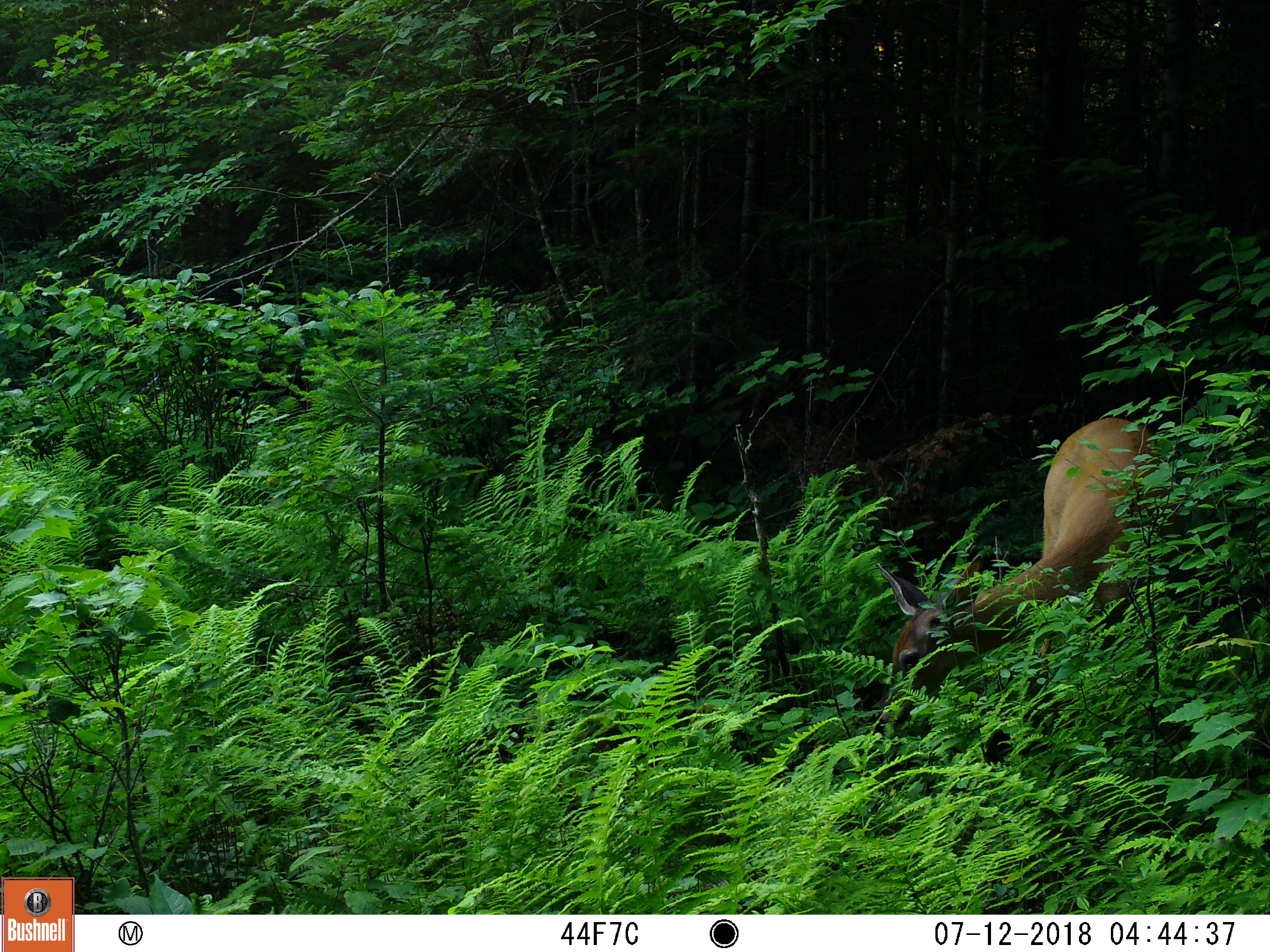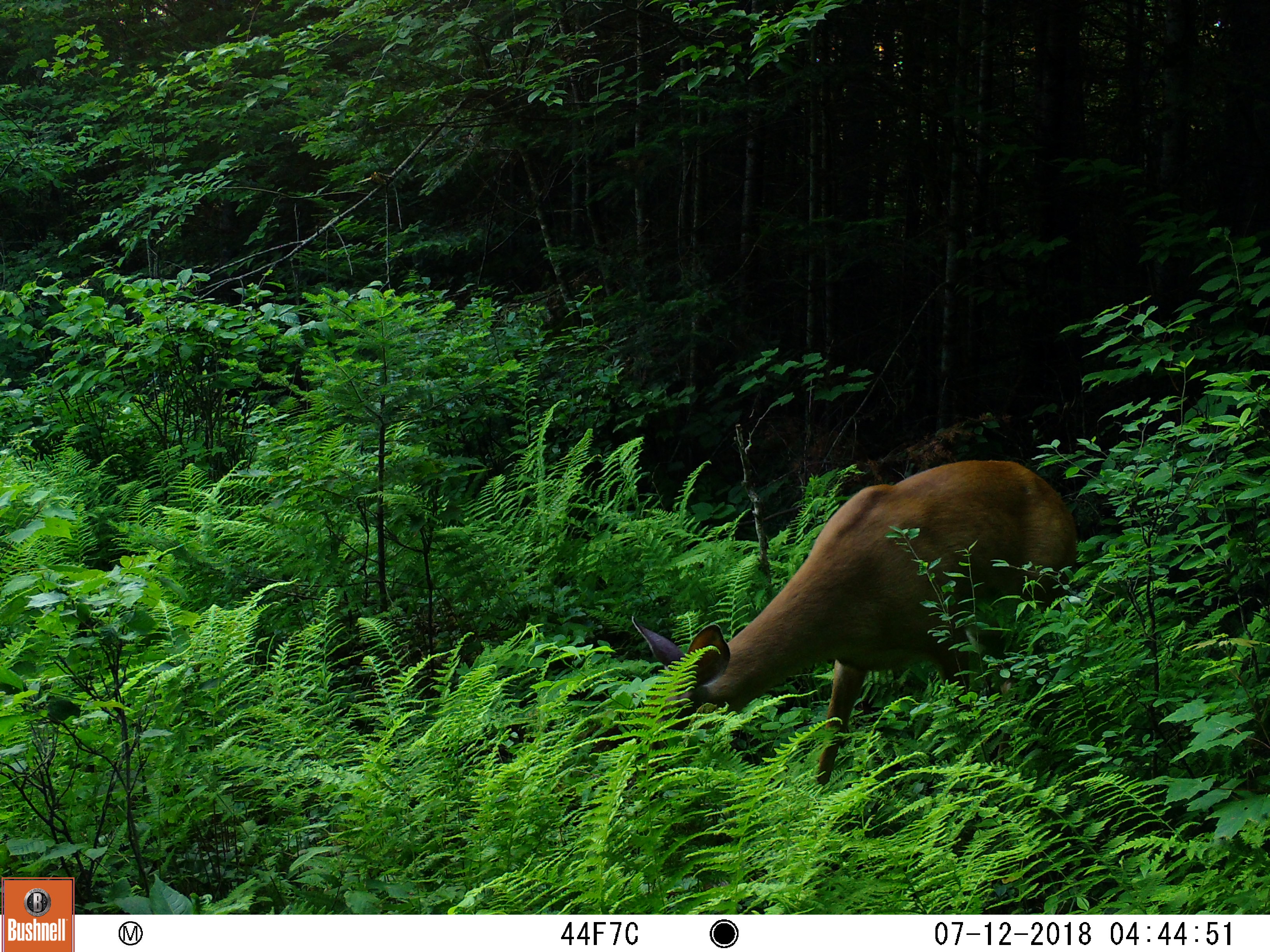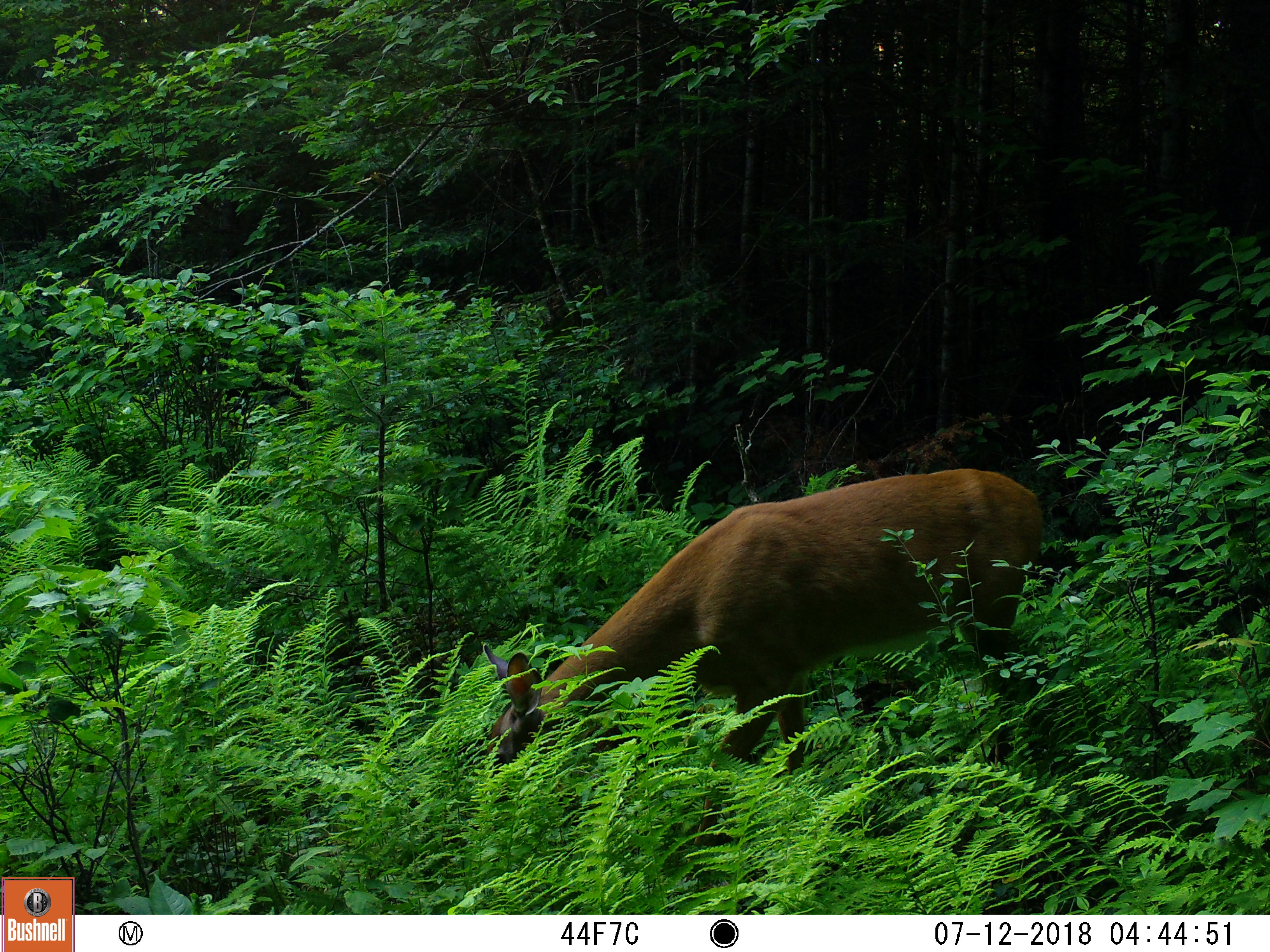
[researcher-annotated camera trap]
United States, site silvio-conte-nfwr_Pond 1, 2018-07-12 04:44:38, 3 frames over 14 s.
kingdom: Animalia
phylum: Chordata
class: Mammalia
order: Artiodactyla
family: Cervidae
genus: Odocoileus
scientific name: Odocoileus virginianus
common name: white-tailed deer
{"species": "white-tailed deer (Odocoileus virginianus)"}